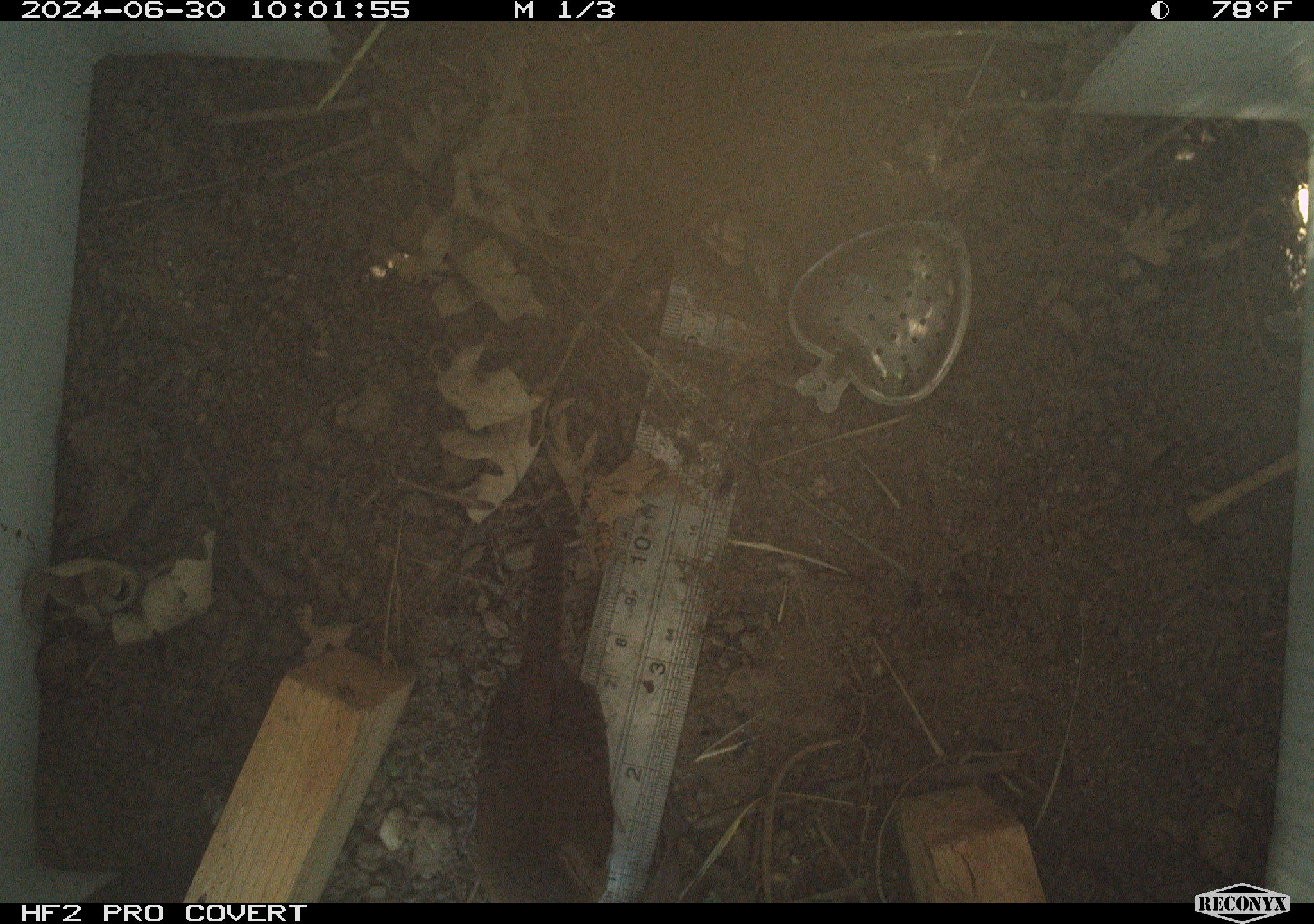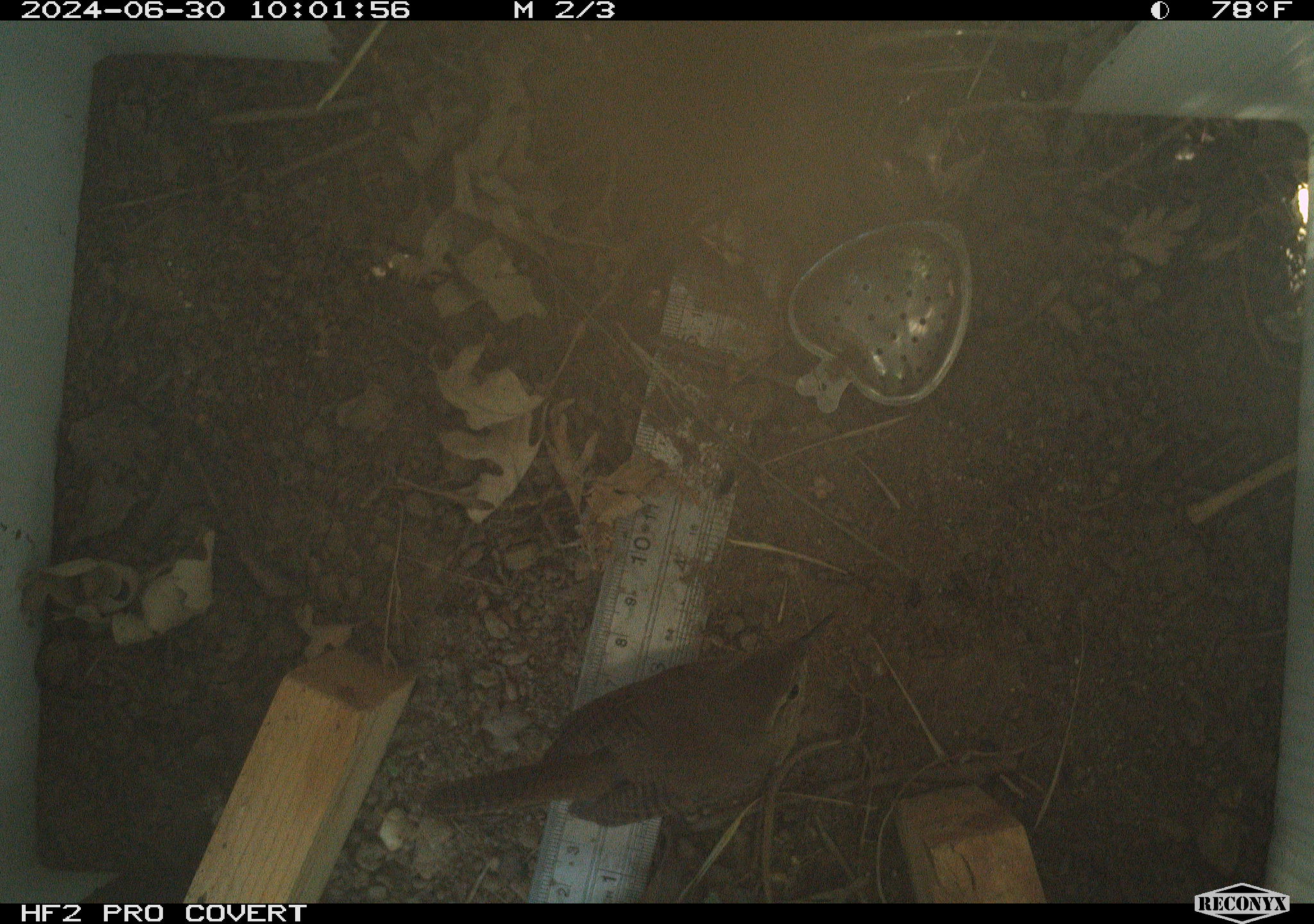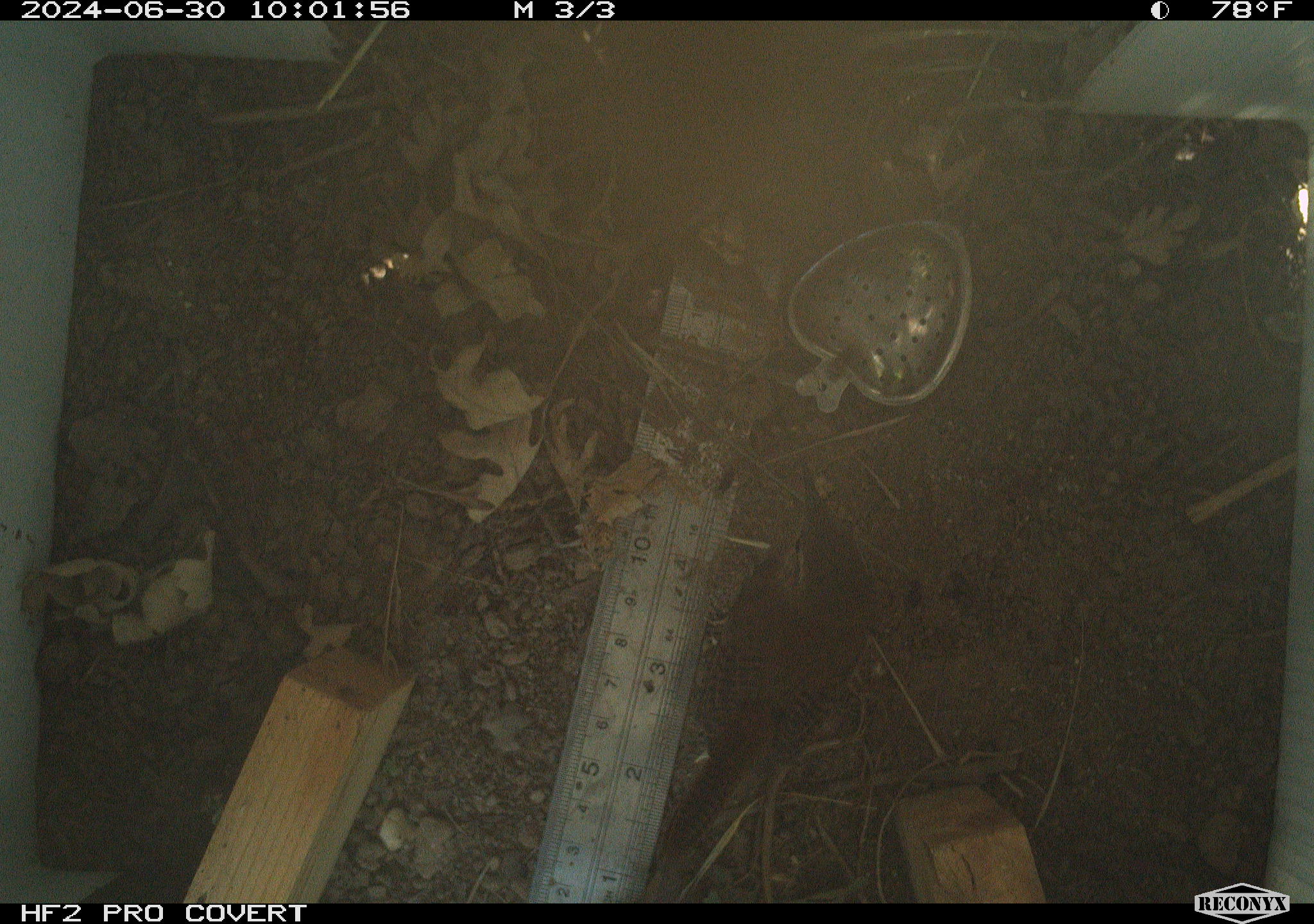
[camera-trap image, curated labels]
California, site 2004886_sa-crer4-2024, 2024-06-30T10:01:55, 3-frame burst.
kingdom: Animalia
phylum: Chordata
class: Aves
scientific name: Aves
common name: bird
Bird (Aves).